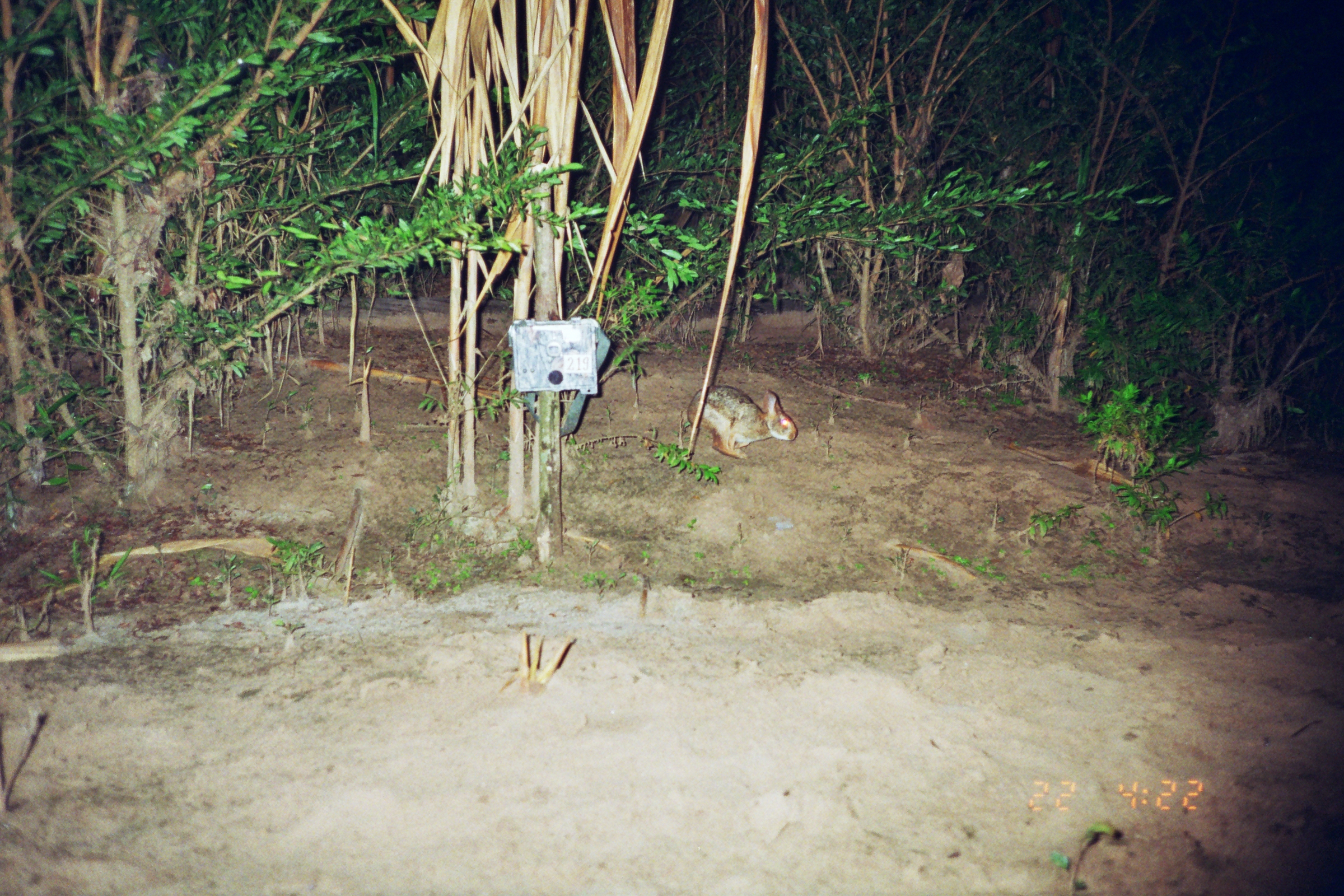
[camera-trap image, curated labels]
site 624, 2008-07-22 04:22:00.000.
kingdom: Animalia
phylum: Chordata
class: Mammalia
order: Lagomorpha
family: Leporidae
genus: Sylvilagus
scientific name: Sylvilagus brasiliensis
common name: tapeti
Sylvilagus brasiliensis (tapeti).